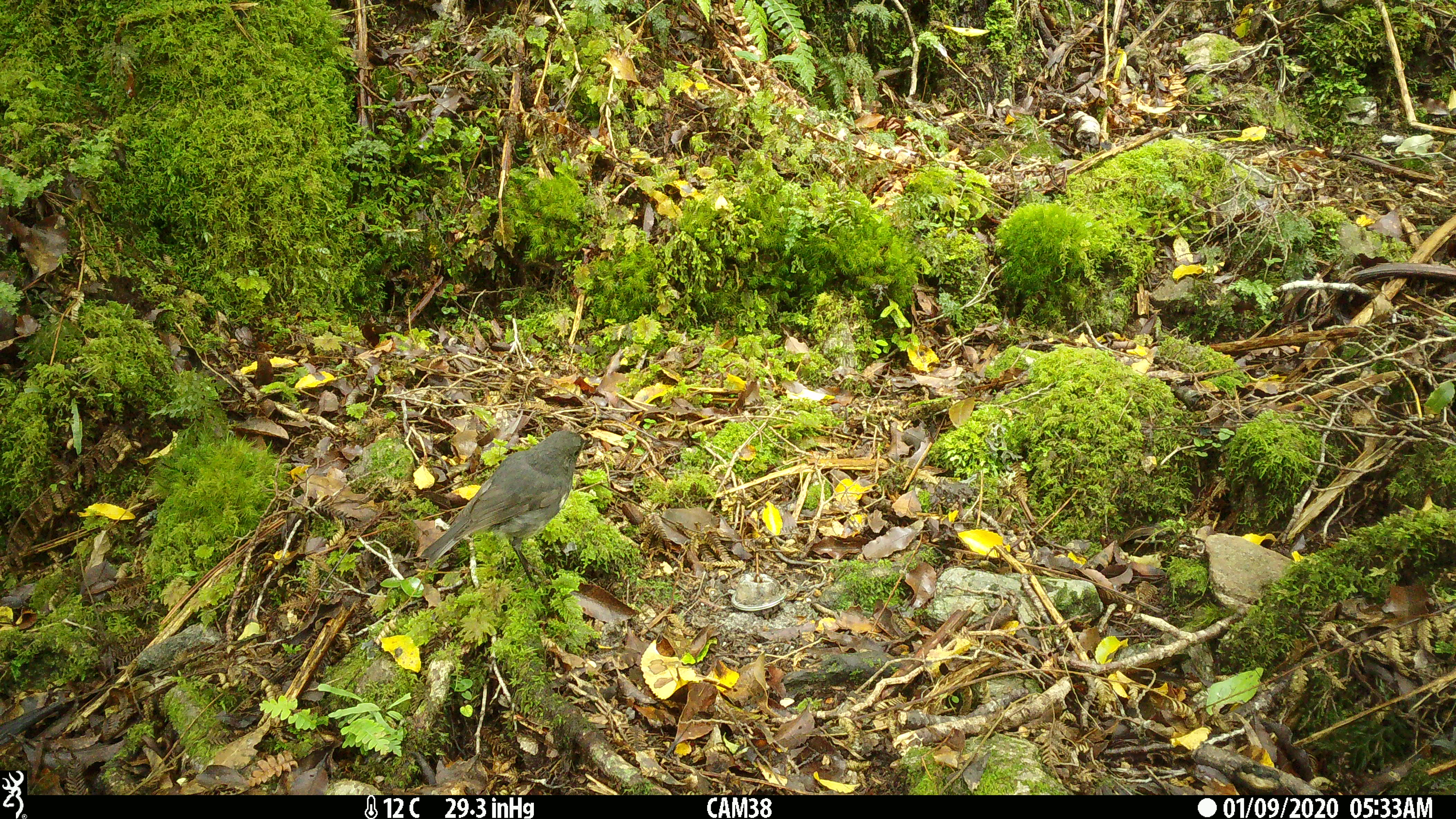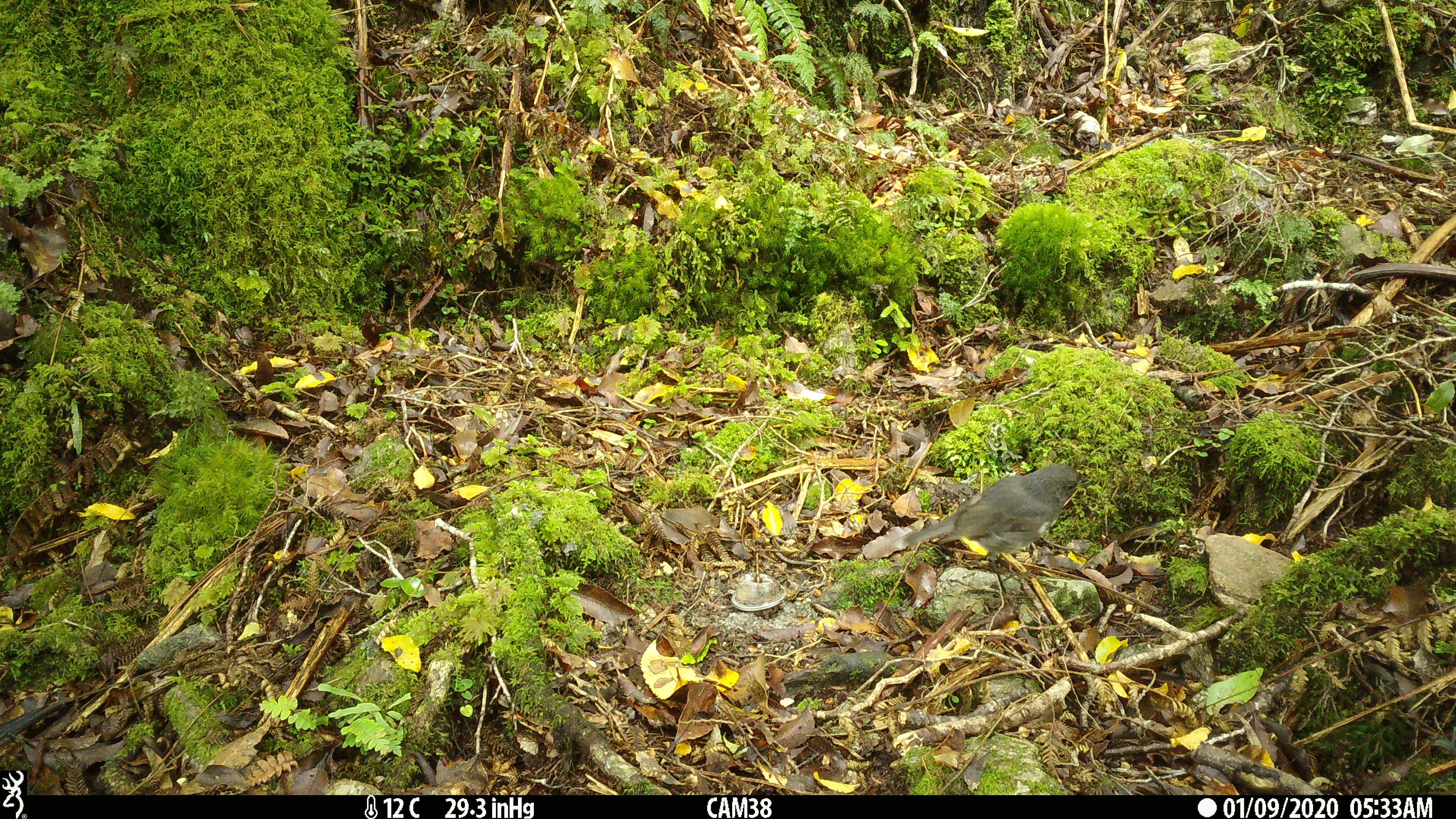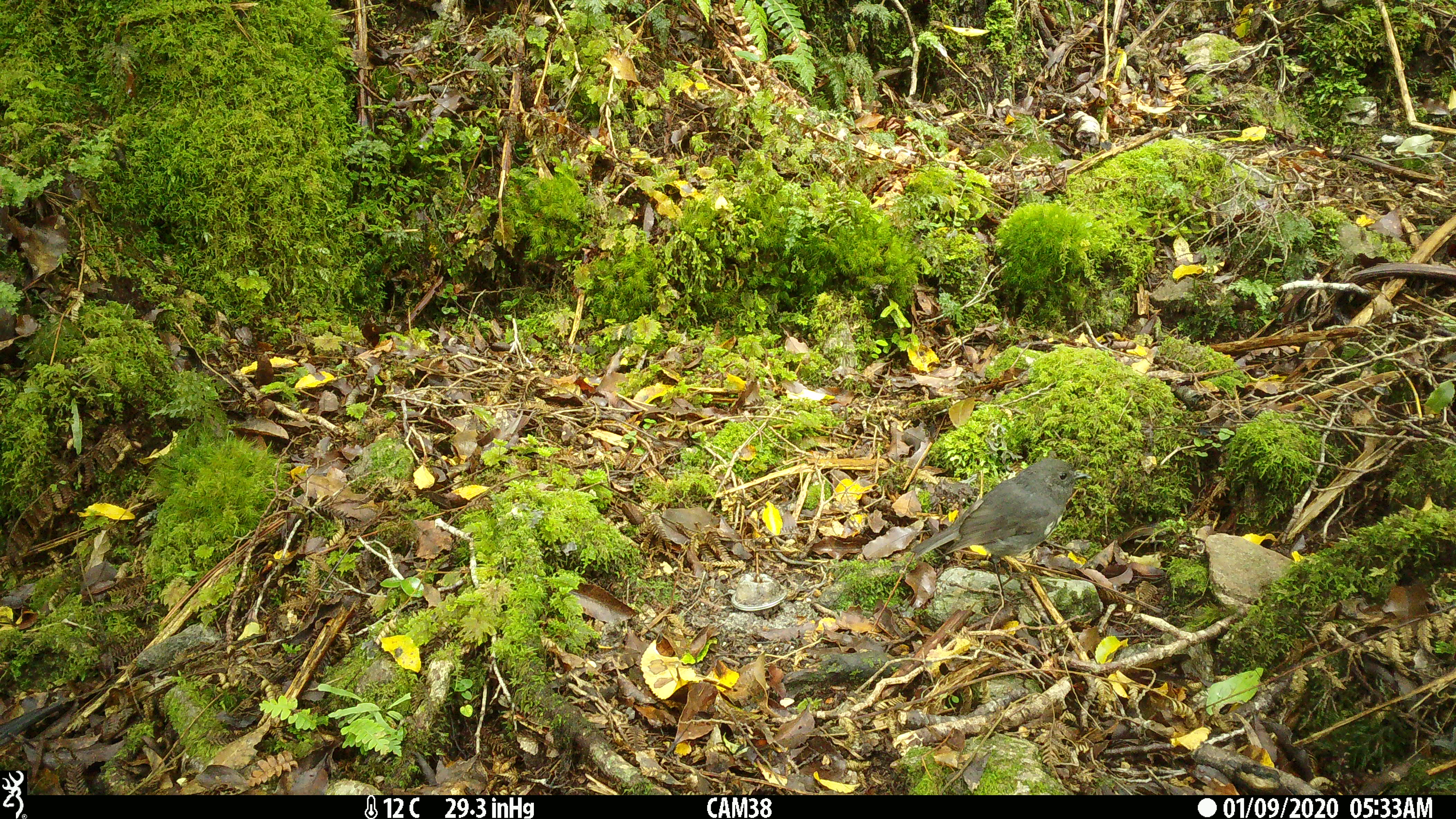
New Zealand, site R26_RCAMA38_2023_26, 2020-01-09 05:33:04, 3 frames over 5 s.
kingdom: Animalia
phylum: Chordata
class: Aves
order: Passeriformes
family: Petroicidae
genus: Petroica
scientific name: Petroica australis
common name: new zealand robin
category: robin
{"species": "robin (new zealand robin) (Petroica australis)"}